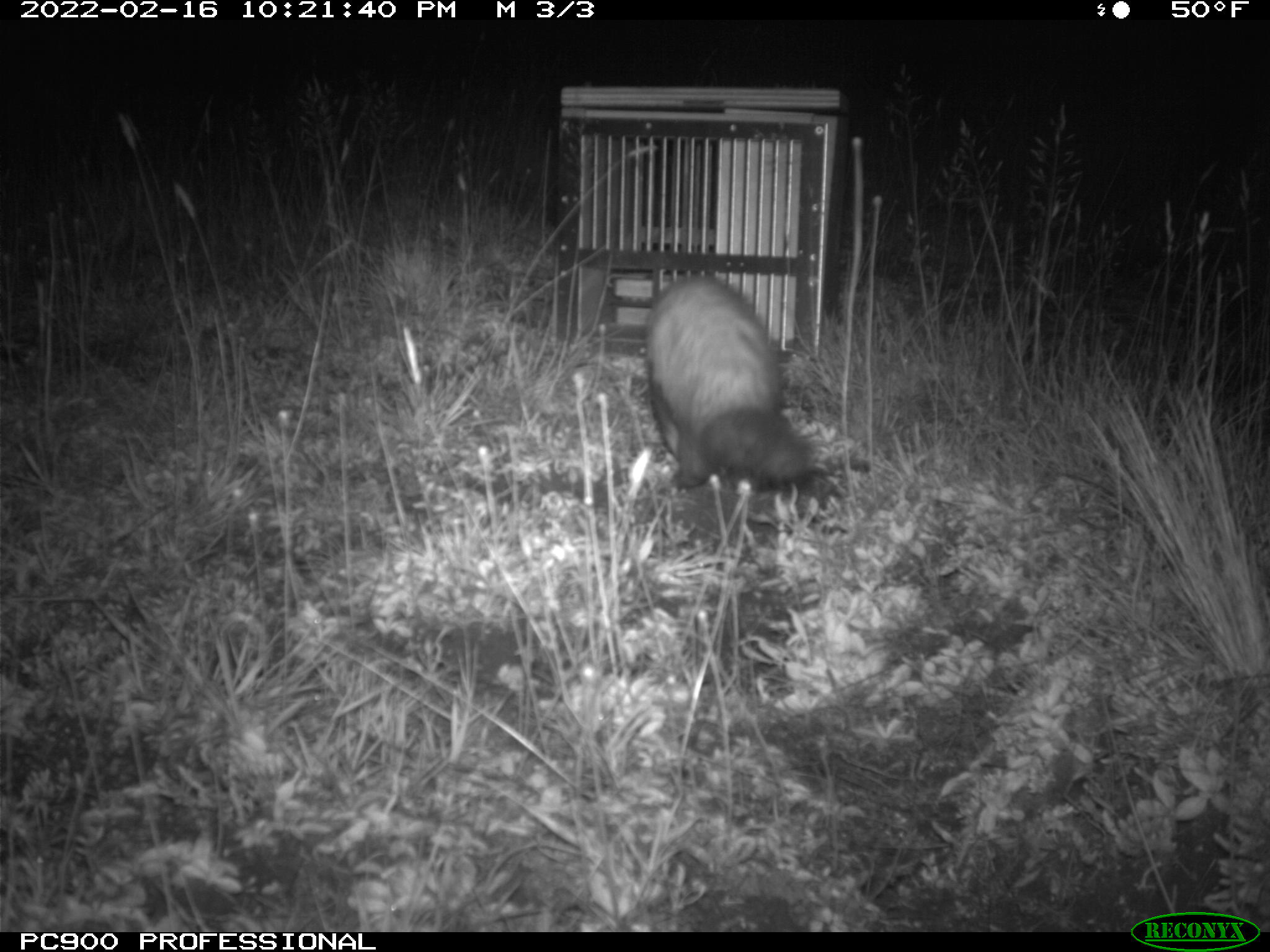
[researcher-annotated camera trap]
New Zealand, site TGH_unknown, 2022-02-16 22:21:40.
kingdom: Animalia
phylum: Chordata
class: Mammalia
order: Carnivora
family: Mustelidae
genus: Mustela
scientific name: Mustela furo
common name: ferret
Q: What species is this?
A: Ferret (Mustela furo).